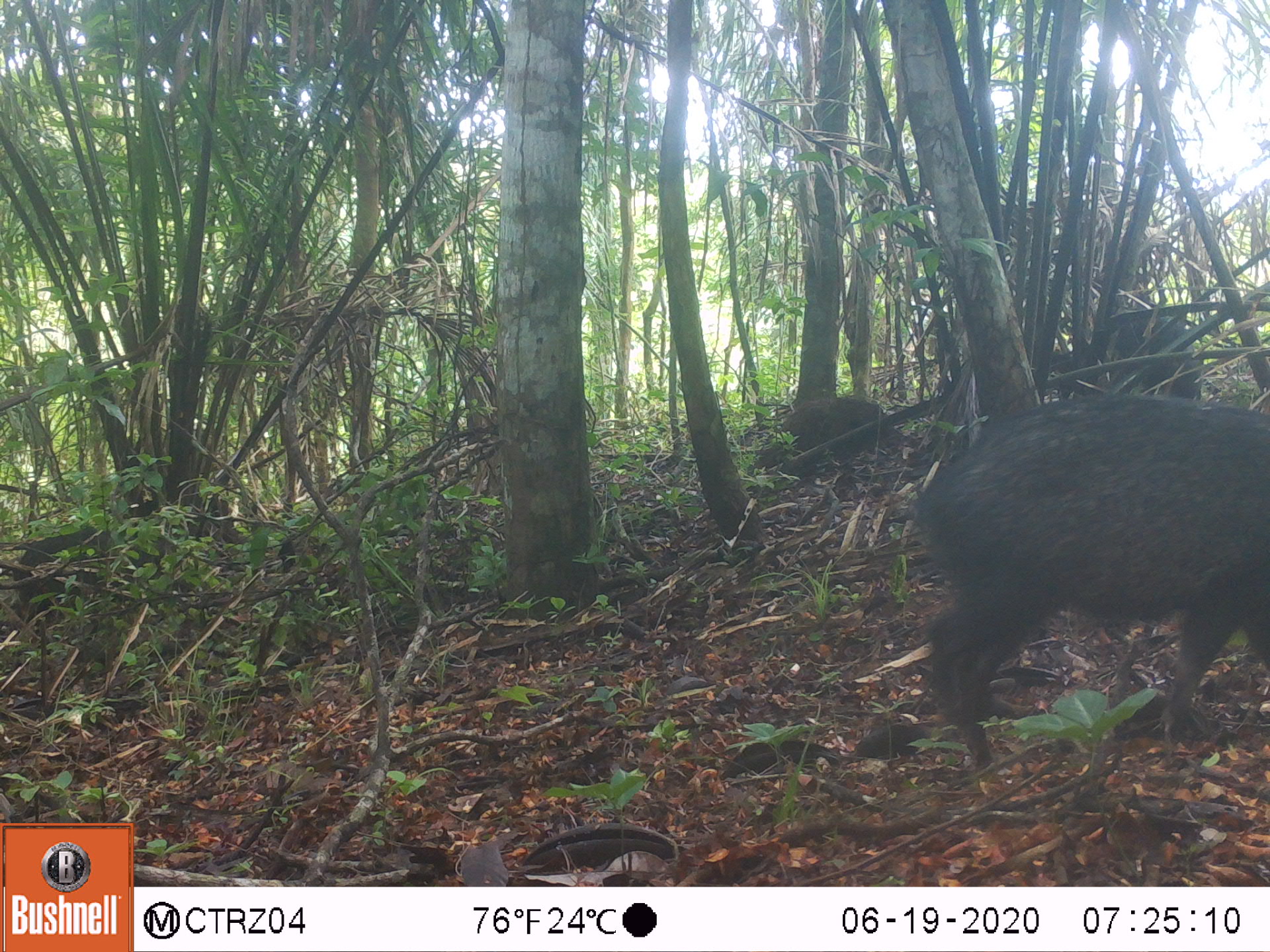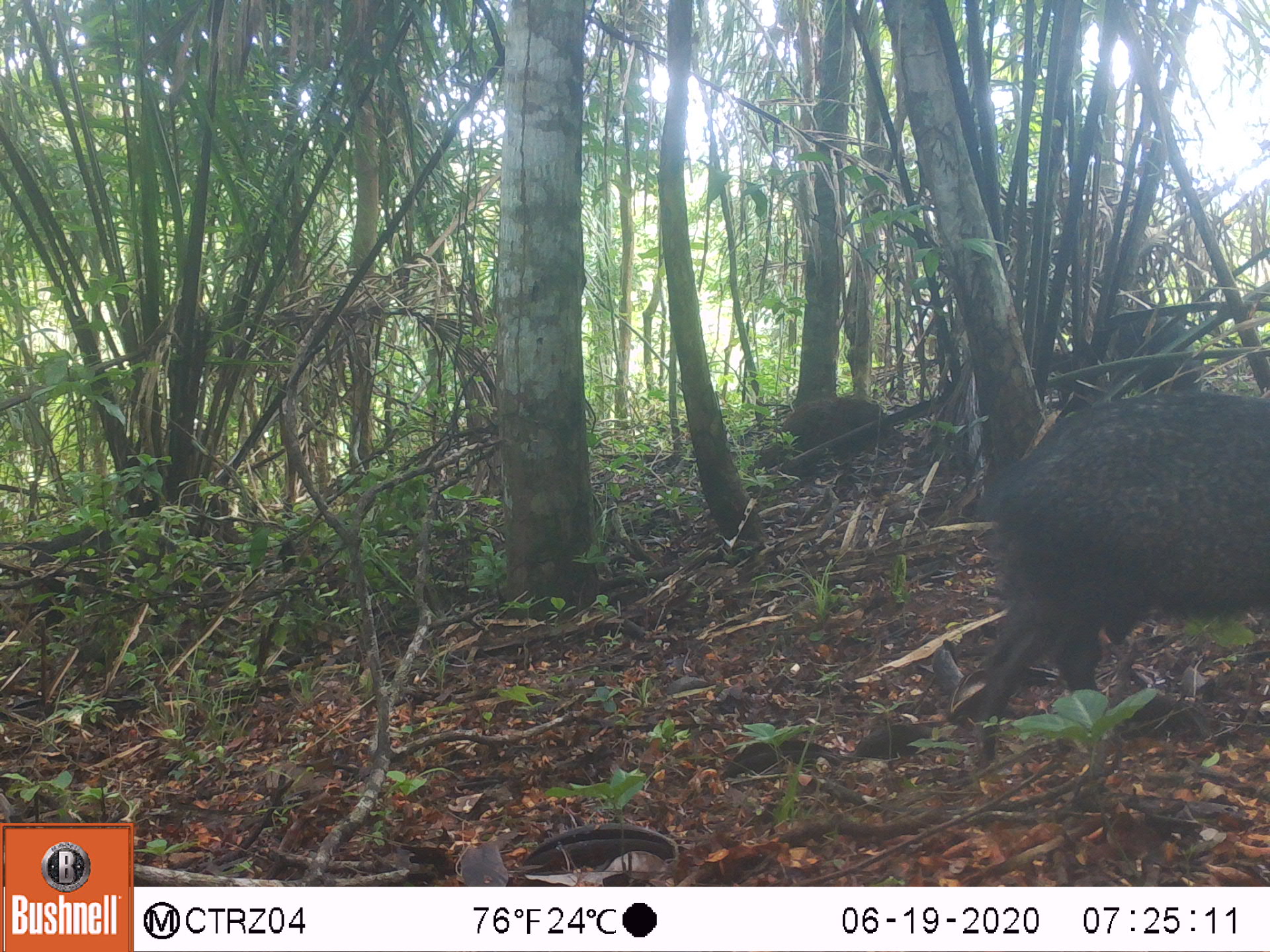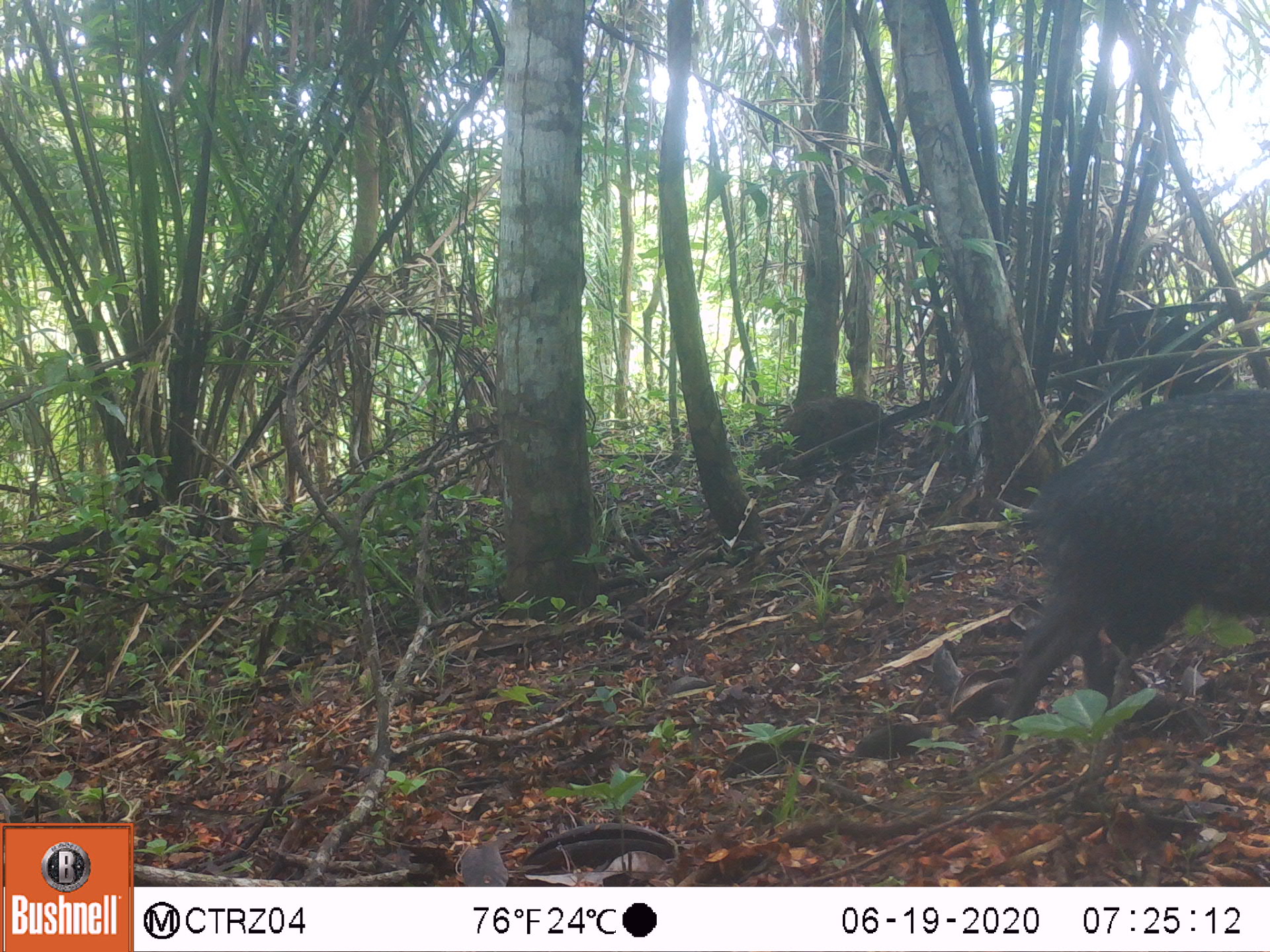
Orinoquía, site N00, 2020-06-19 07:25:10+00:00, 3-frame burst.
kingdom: Animalia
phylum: Chordata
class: Mammalia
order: Artiodactyla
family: Tayassuidae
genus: Pecari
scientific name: Pecari tajacu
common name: collared peccary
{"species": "collared peccary (Pecari tajacu)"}